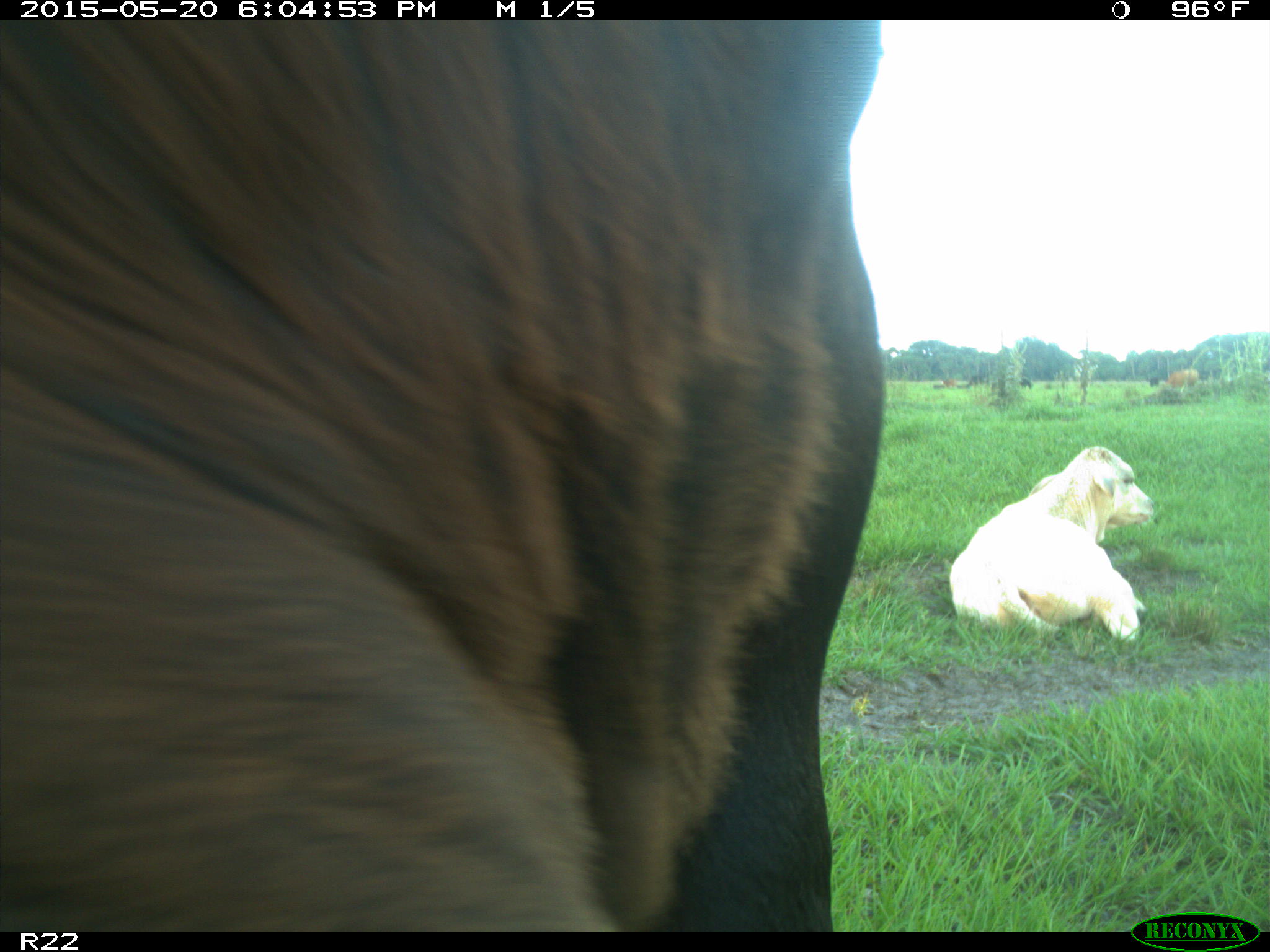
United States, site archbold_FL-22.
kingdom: Animalia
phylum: Chordata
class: Mammalia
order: Artiodactyla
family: Bovidae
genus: Bos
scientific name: Bos taurus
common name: domestic cow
Bos taurus (domestic cow).